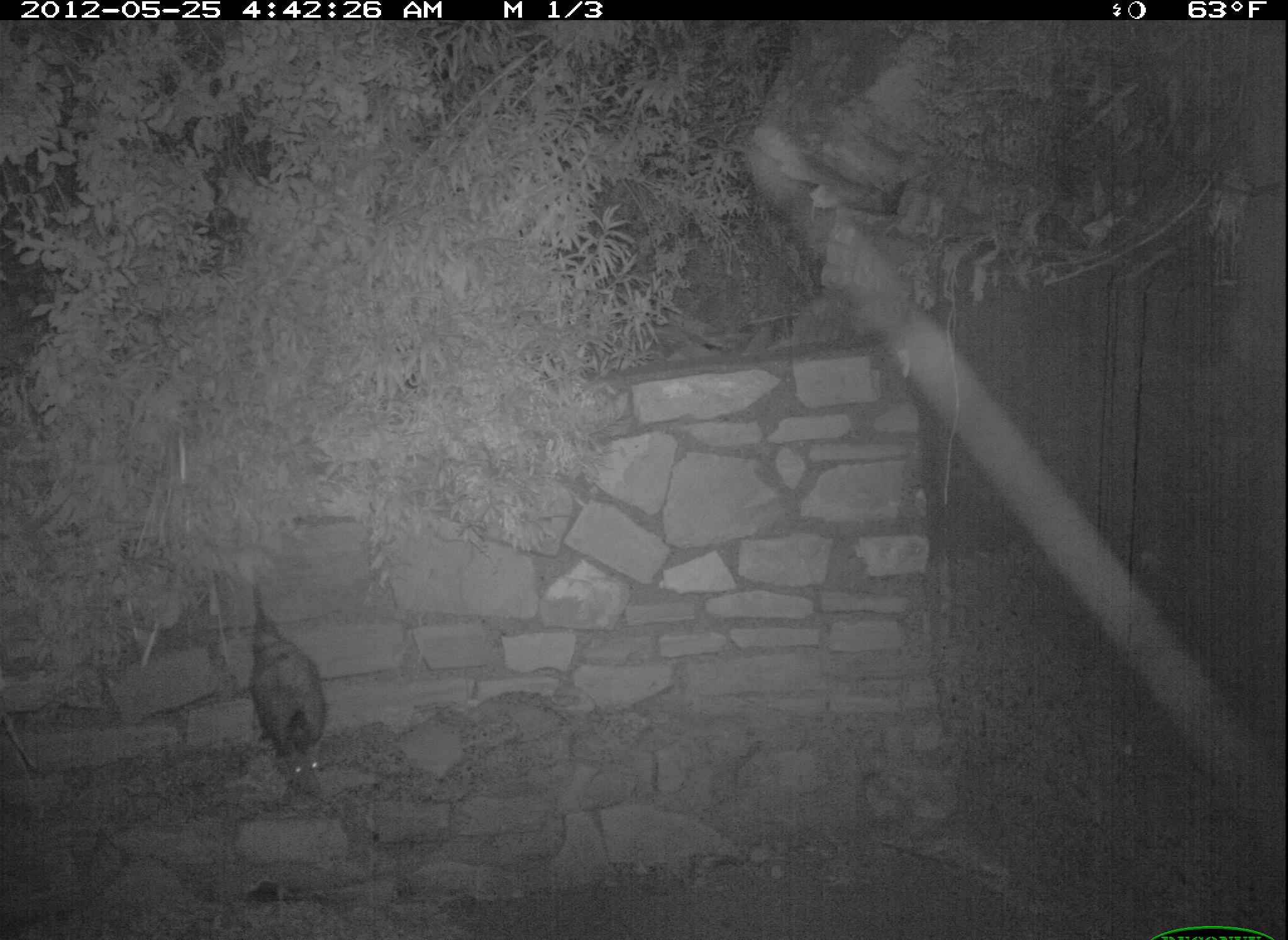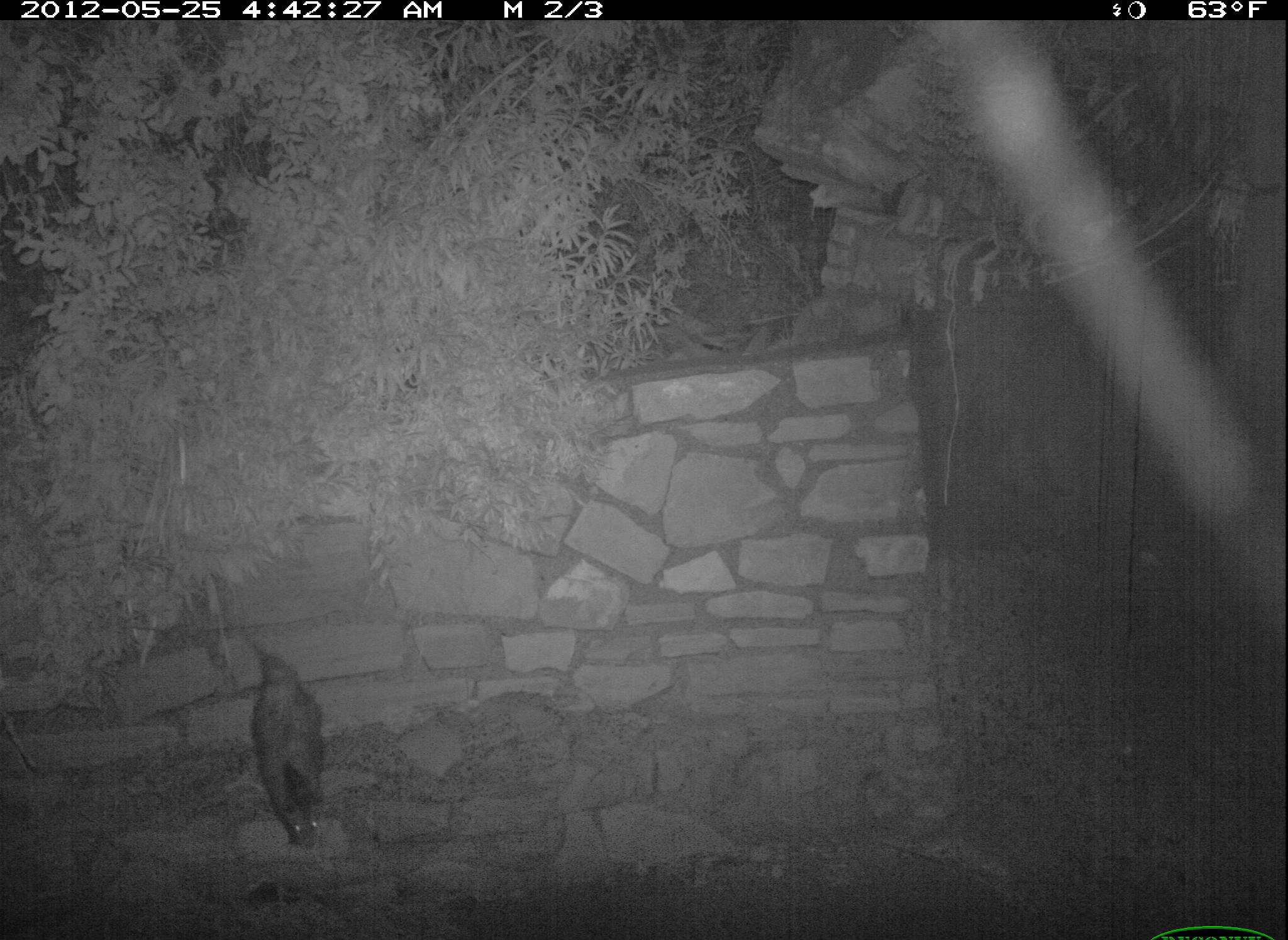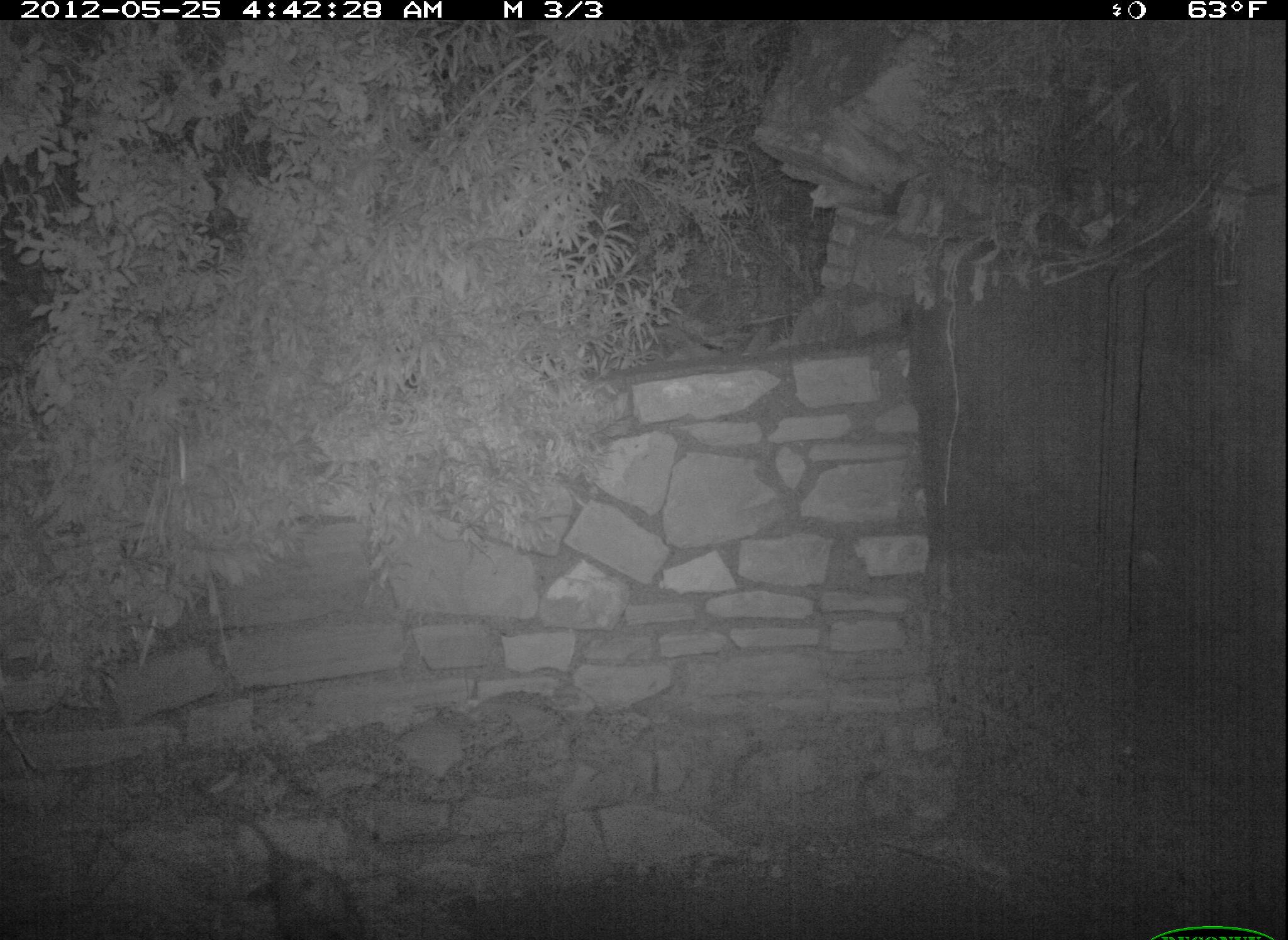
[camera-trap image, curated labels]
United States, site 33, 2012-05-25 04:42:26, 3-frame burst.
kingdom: Animalia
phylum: Chordata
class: Mammalia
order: Didelphimorphia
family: Didelphidae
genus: Didelphis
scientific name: Didelphis virginiana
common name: virginia opossum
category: opossum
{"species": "opossum (virginia opossum) (Didelphis virginiana)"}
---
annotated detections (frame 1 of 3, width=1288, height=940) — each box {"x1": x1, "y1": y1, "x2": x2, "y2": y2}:
opossum: {"x1": 222, "y1": 567, "x2": 343, "y2": 810}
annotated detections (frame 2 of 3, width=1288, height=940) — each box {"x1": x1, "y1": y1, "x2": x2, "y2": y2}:
opossum: {"x1": 219, "y1": 625, "x2": 390, "y2": 907}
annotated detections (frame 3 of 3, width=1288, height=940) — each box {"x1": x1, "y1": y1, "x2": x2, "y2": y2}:
opossum: {"x1": 250, "y1": 833, "x2": 390, "y2": 940}